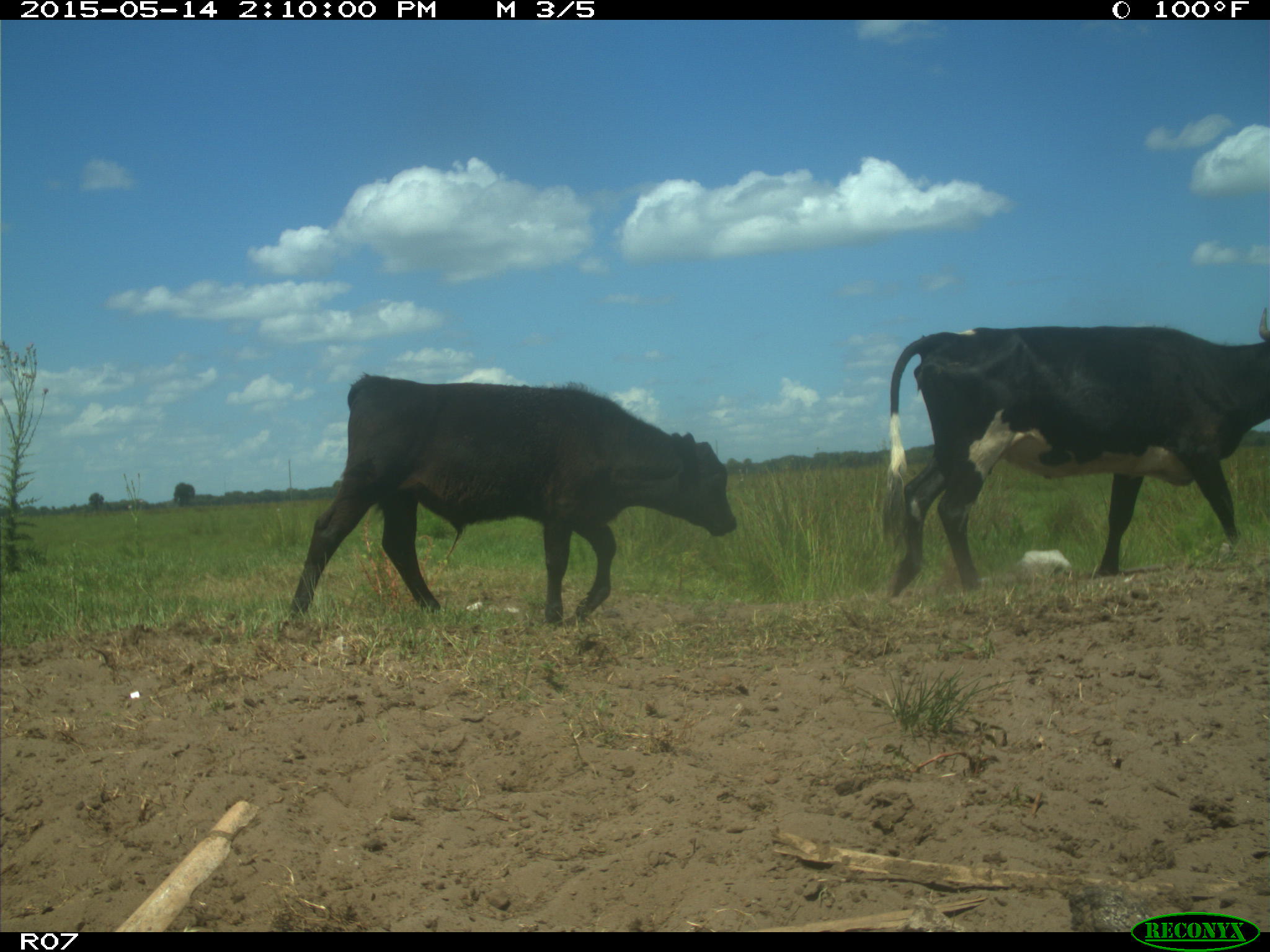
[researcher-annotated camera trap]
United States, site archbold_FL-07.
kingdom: Animalia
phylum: Chordata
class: Mammalia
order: Artiodactyla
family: Bovidae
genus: Bos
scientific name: Bos taurus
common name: domestic cow